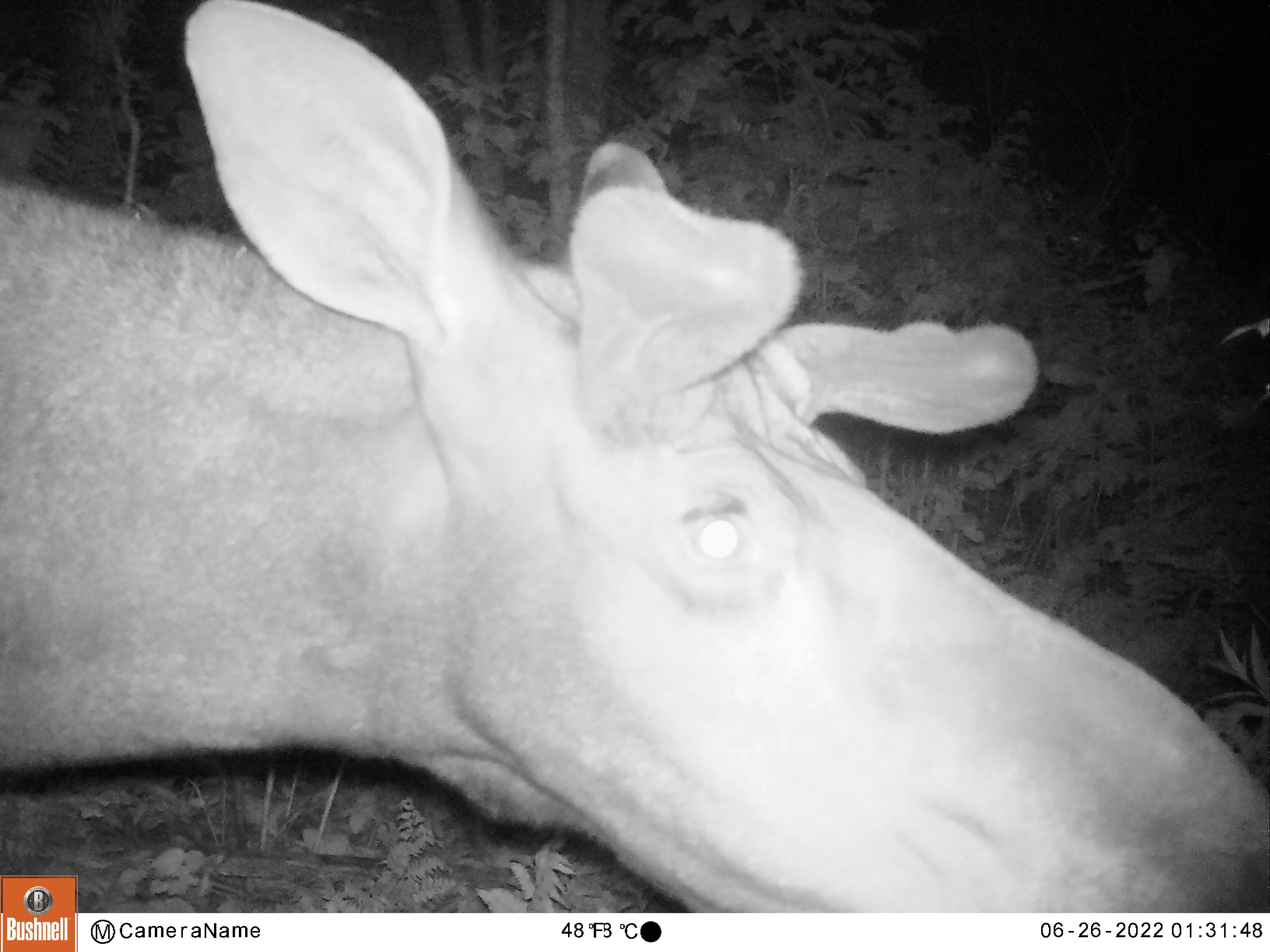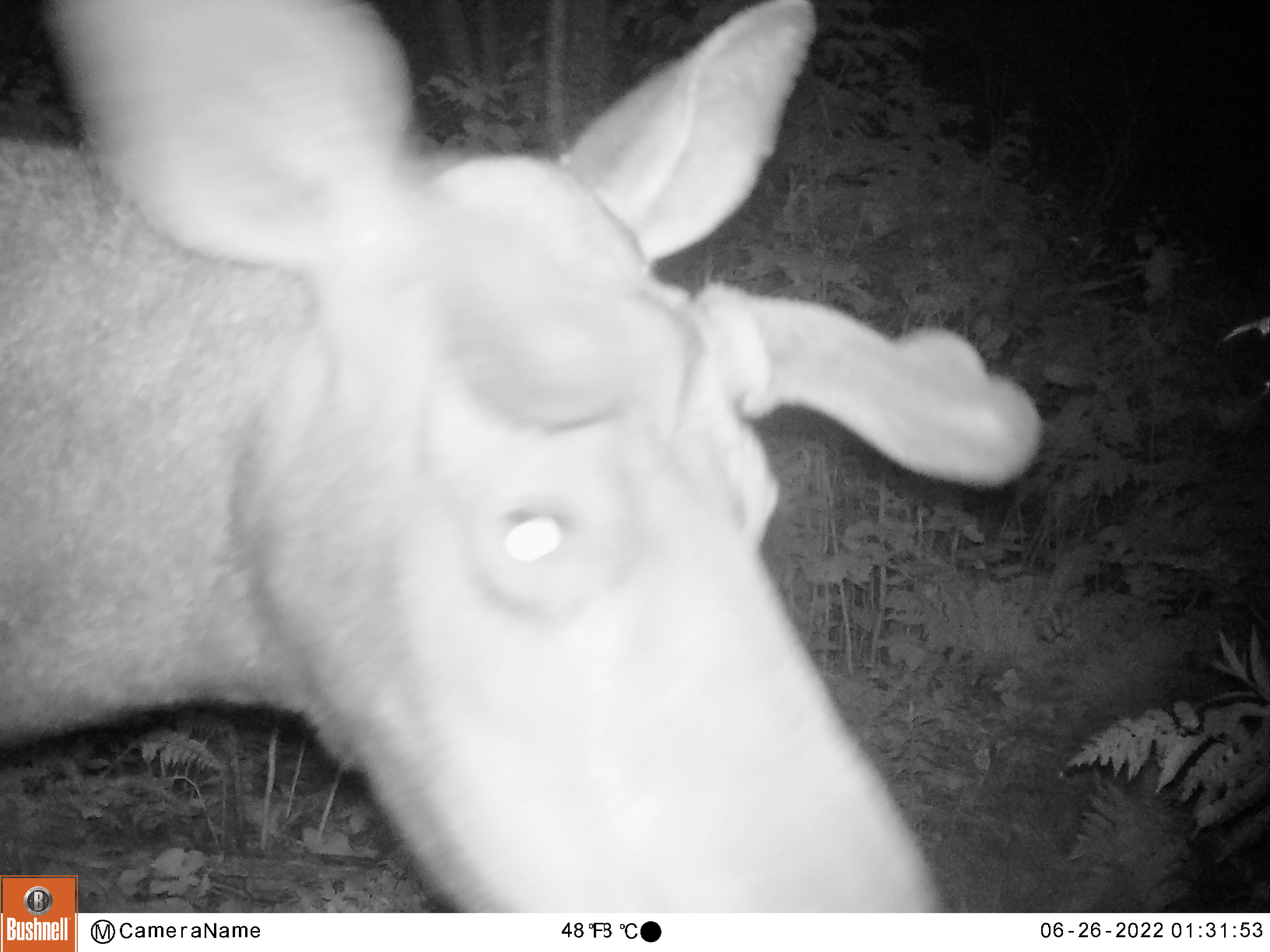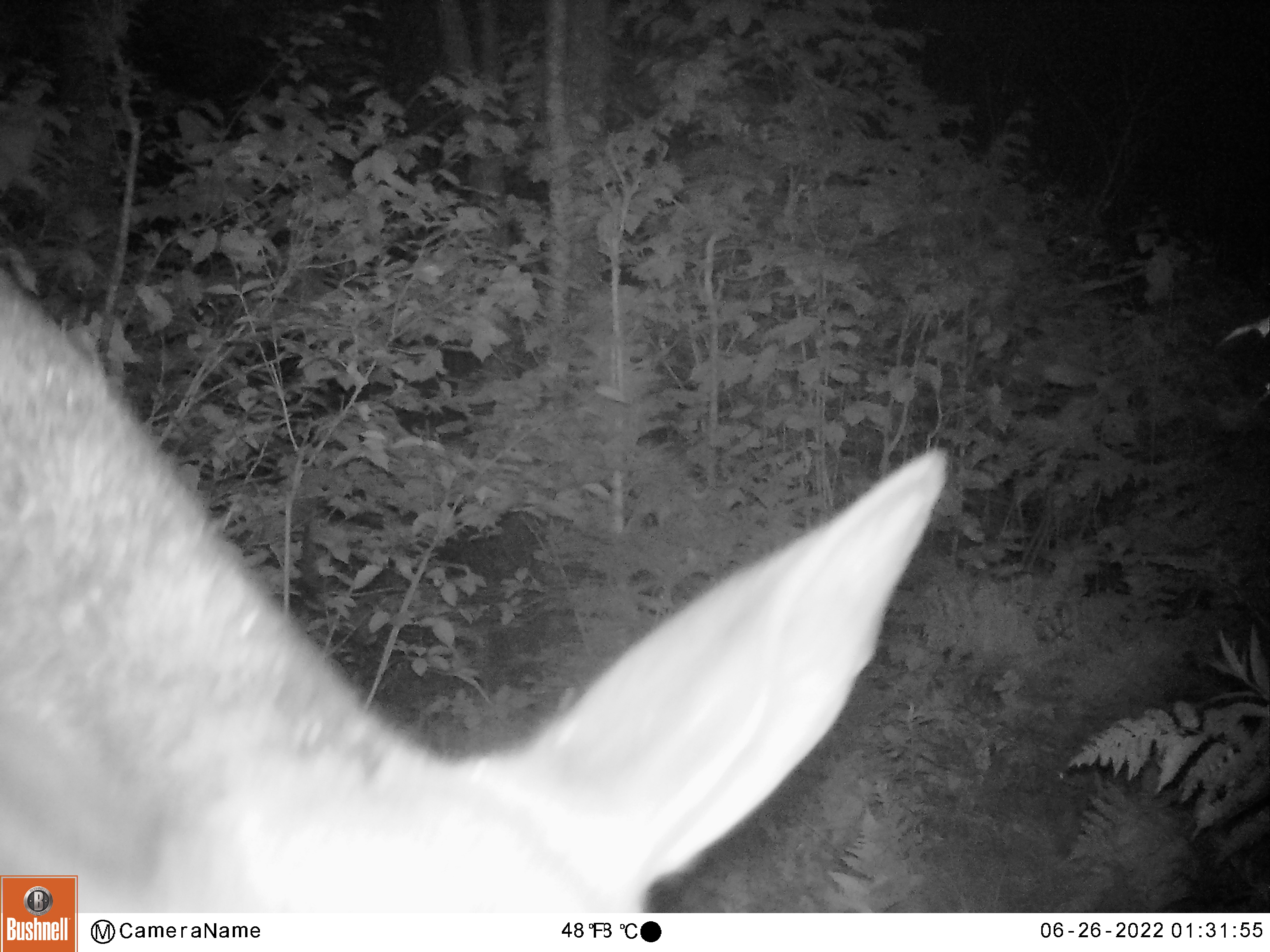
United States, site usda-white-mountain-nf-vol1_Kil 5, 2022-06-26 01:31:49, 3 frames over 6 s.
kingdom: Animalia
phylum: Chordata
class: Mammalia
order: Artiodactyla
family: Cervidae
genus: Alces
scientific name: Alces alces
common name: moose